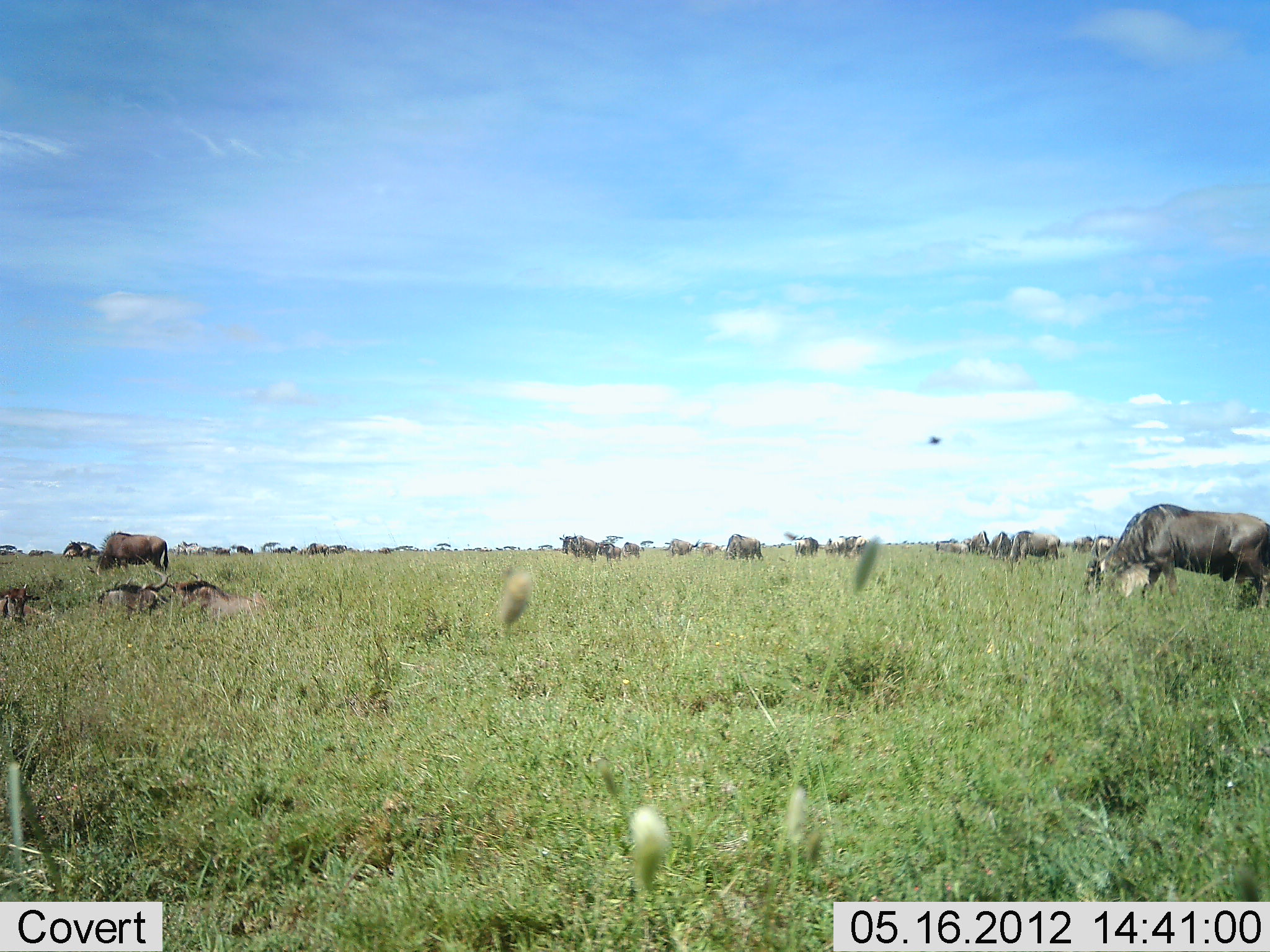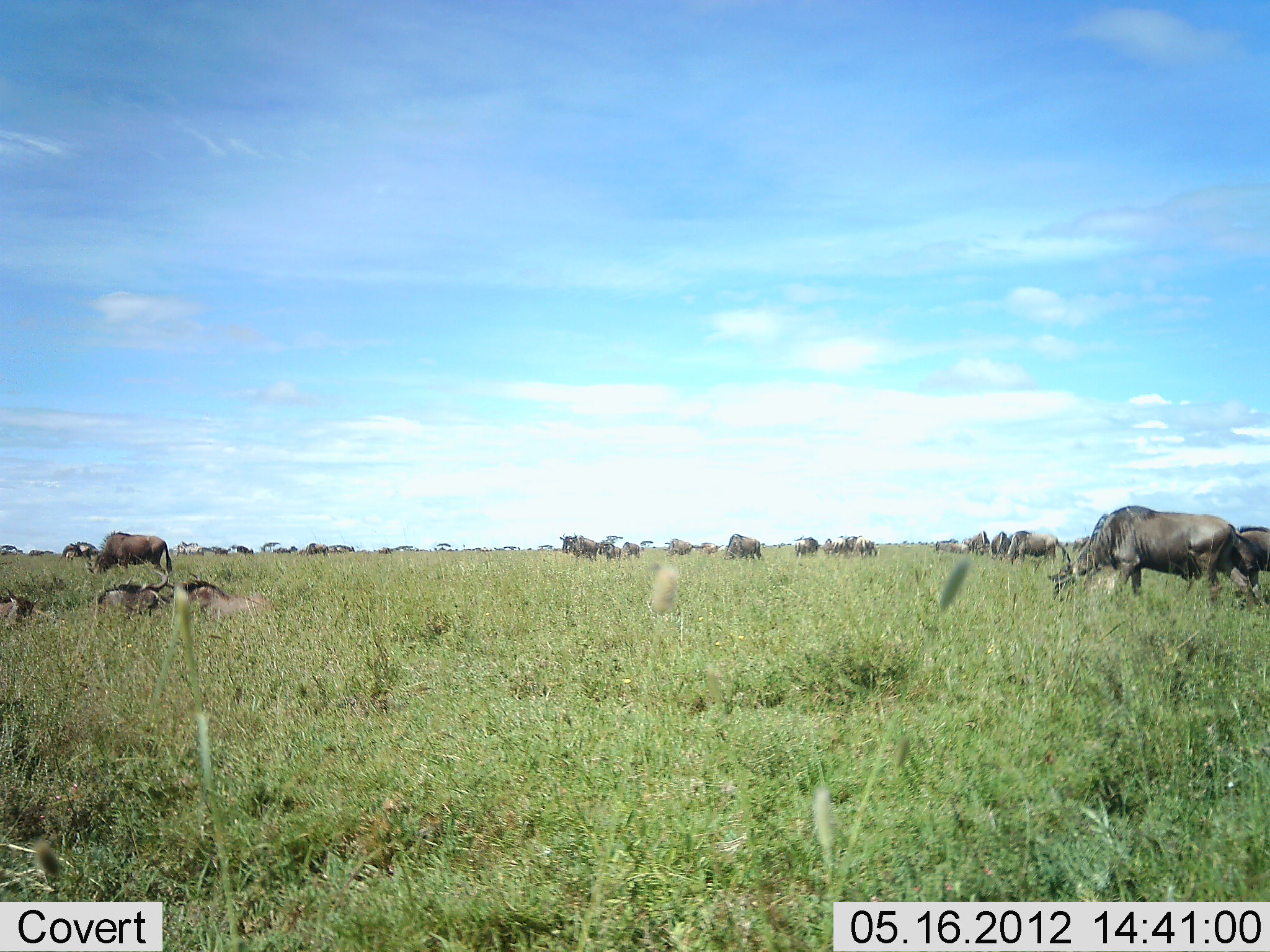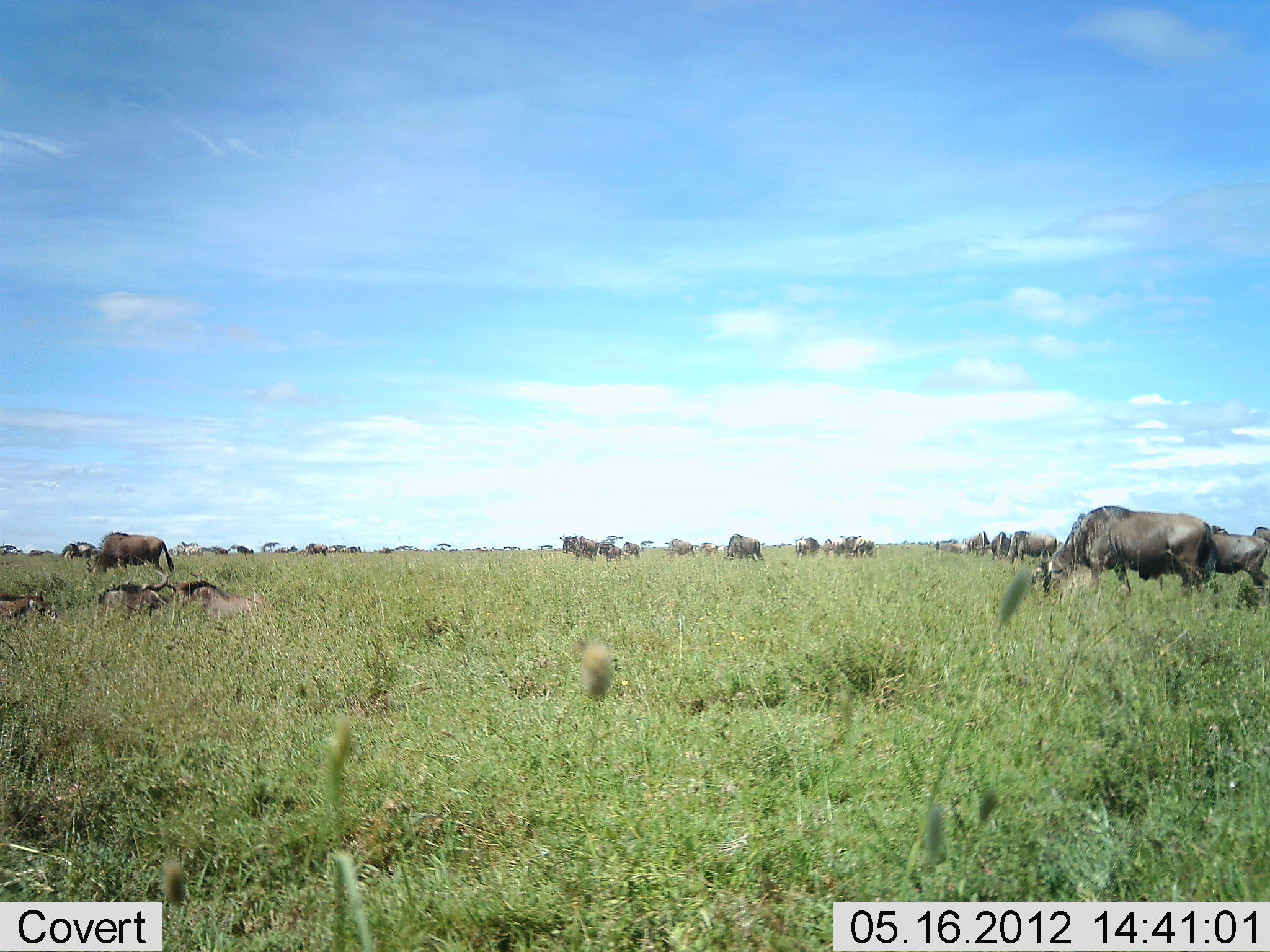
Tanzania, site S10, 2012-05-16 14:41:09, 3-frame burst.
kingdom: Animalia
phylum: Chordata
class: Mammalia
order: Artiodactyla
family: Bovidae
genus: Connochaetes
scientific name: Connochaetes taurinus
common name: blue wildebeest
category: wildebeest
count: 11-50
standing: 60%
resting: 70%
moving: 40%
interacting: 10%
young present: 0%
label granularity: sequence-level